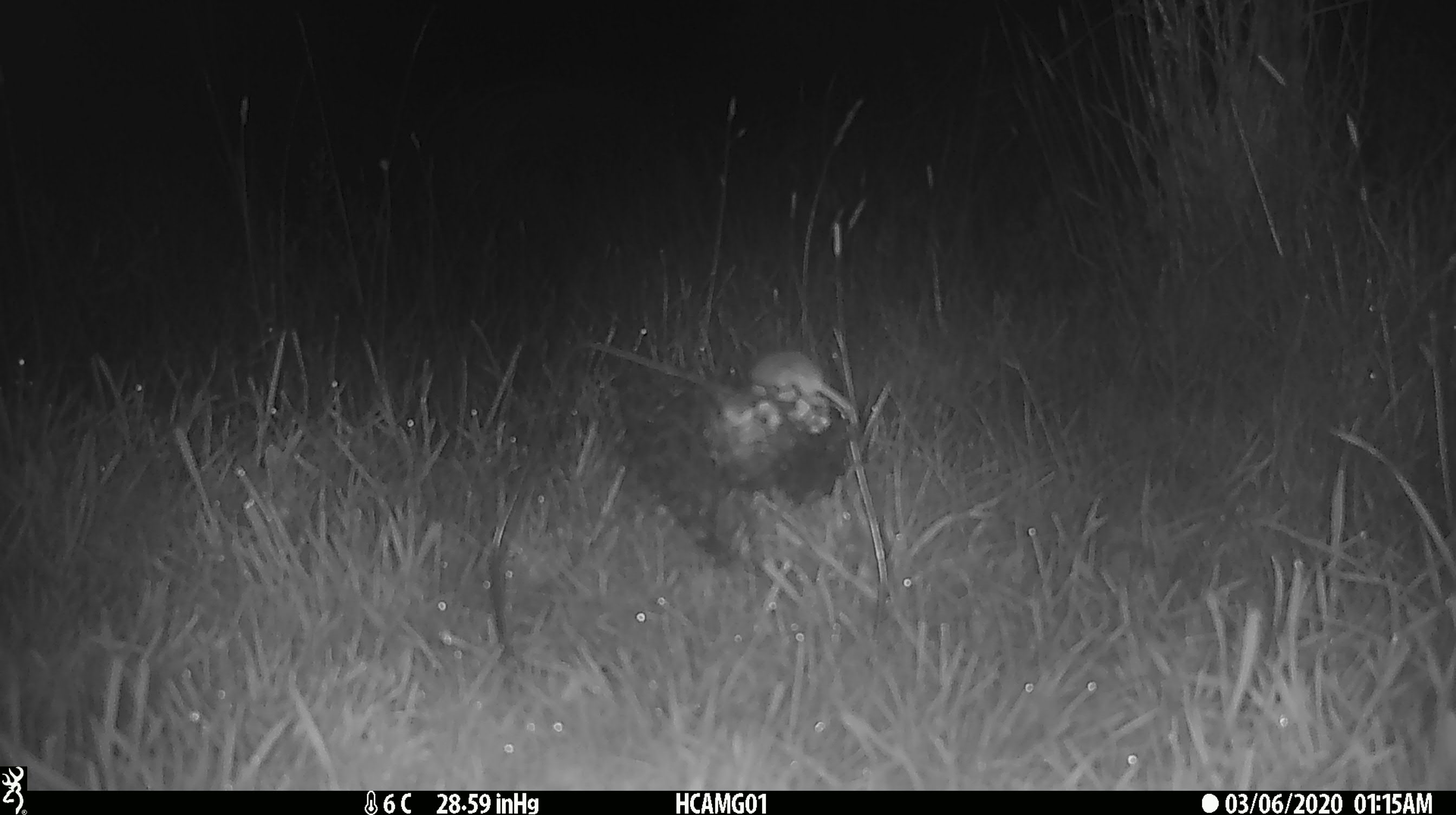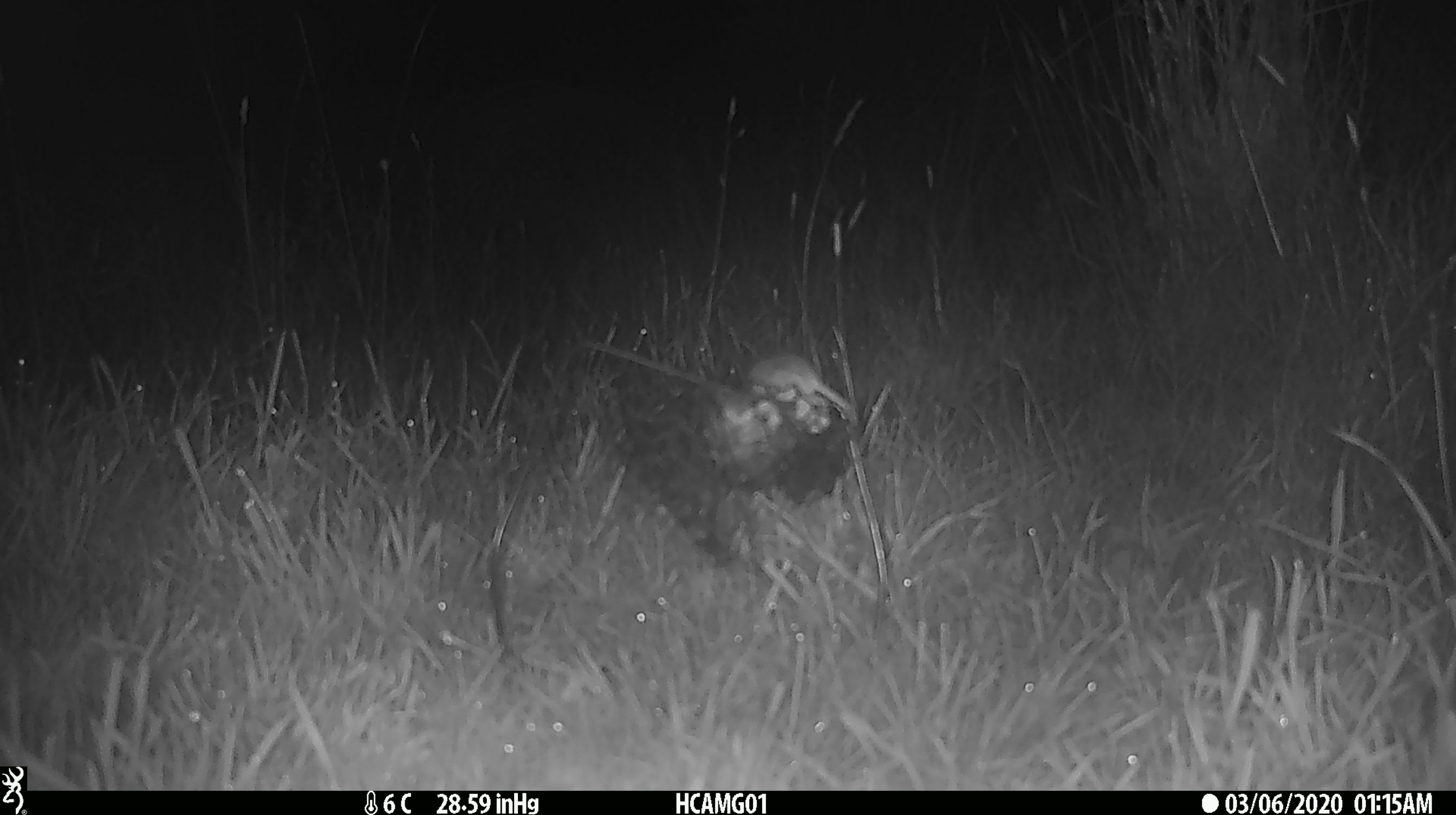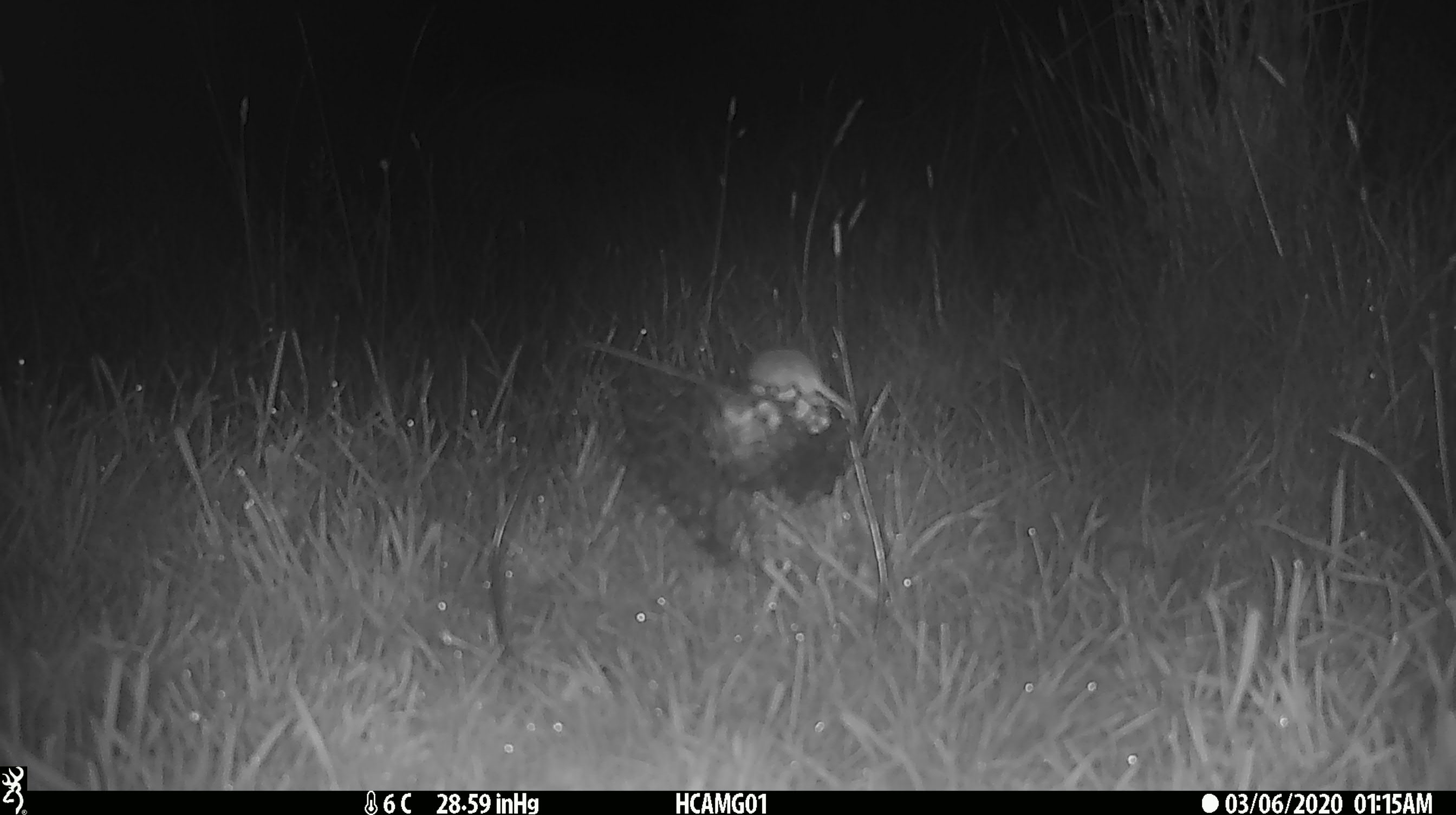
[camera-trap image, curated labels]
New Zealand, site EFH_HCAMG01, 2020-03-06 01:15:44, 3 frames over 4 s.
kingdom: Animalia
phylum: Chordata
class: Mammalia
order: Rodentia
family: Muridae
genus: Mus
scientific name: Mus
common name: mouse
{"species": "mouse (Mus)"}